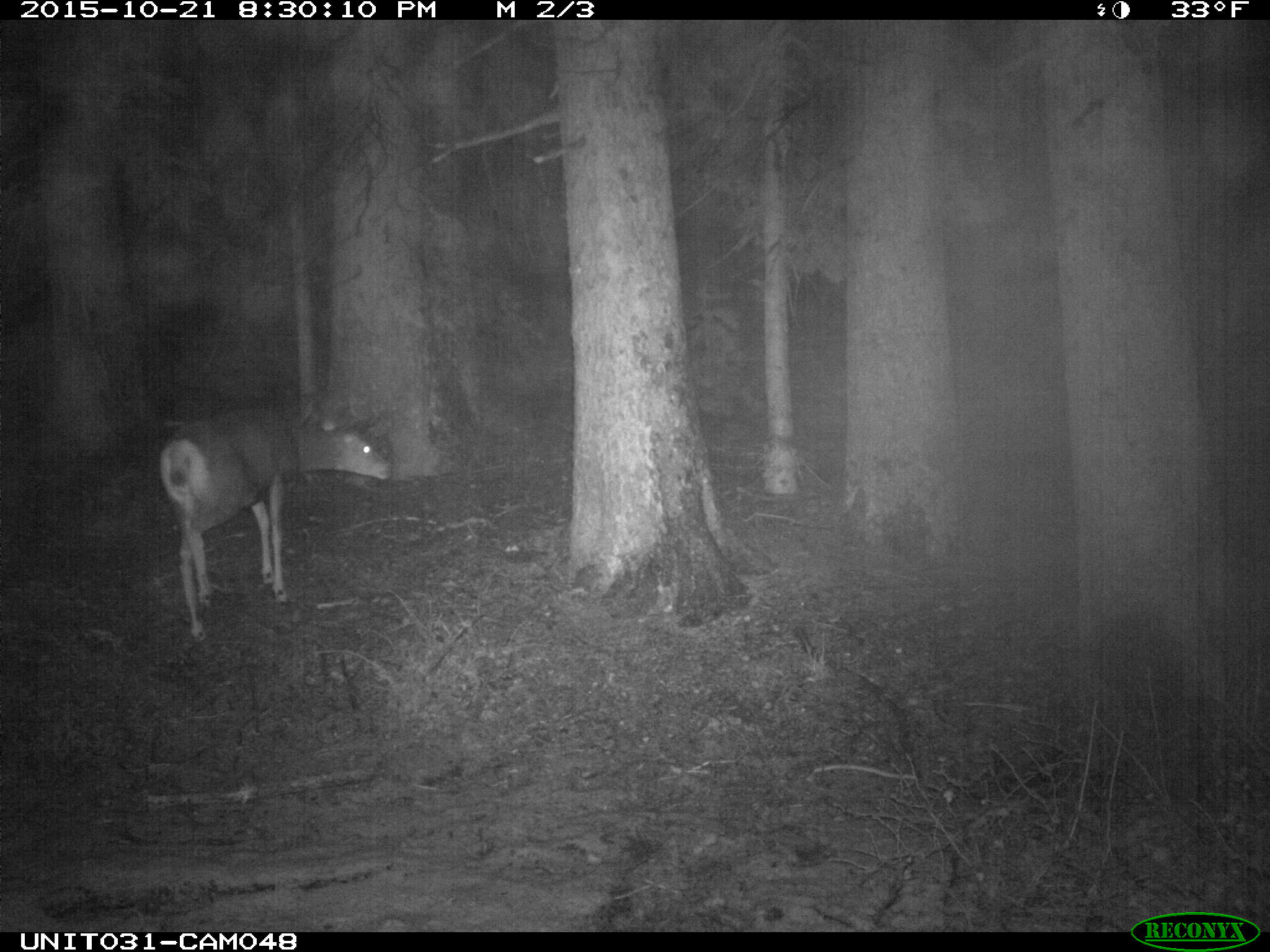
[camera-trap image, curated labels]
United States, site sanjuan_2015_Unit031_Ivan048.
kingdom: Animalia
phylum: Chordata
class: Mammalia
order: Artiodactyla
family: Cervidae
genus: Odocoileus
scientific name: Odocoileus hemionus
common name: mule deer